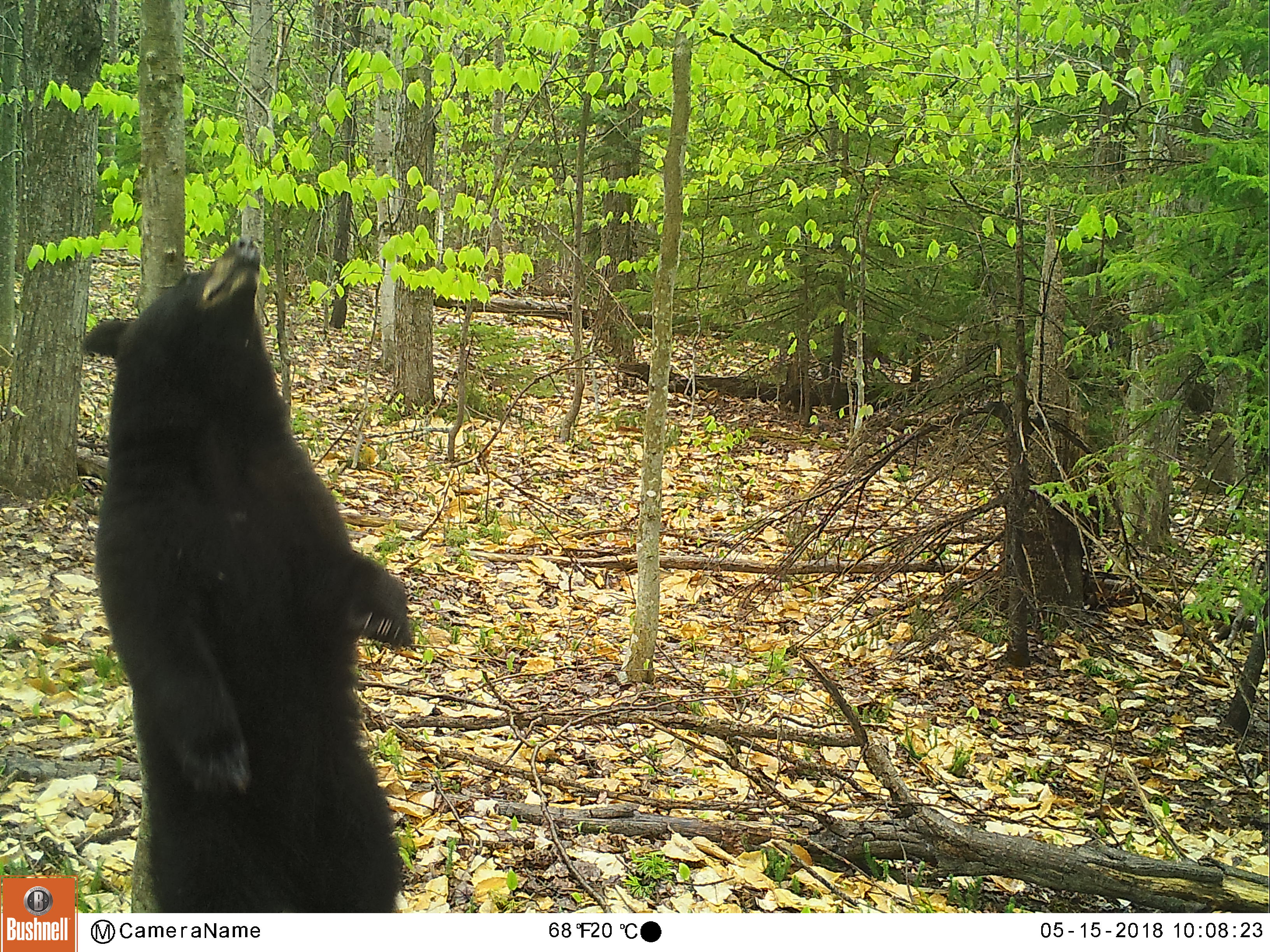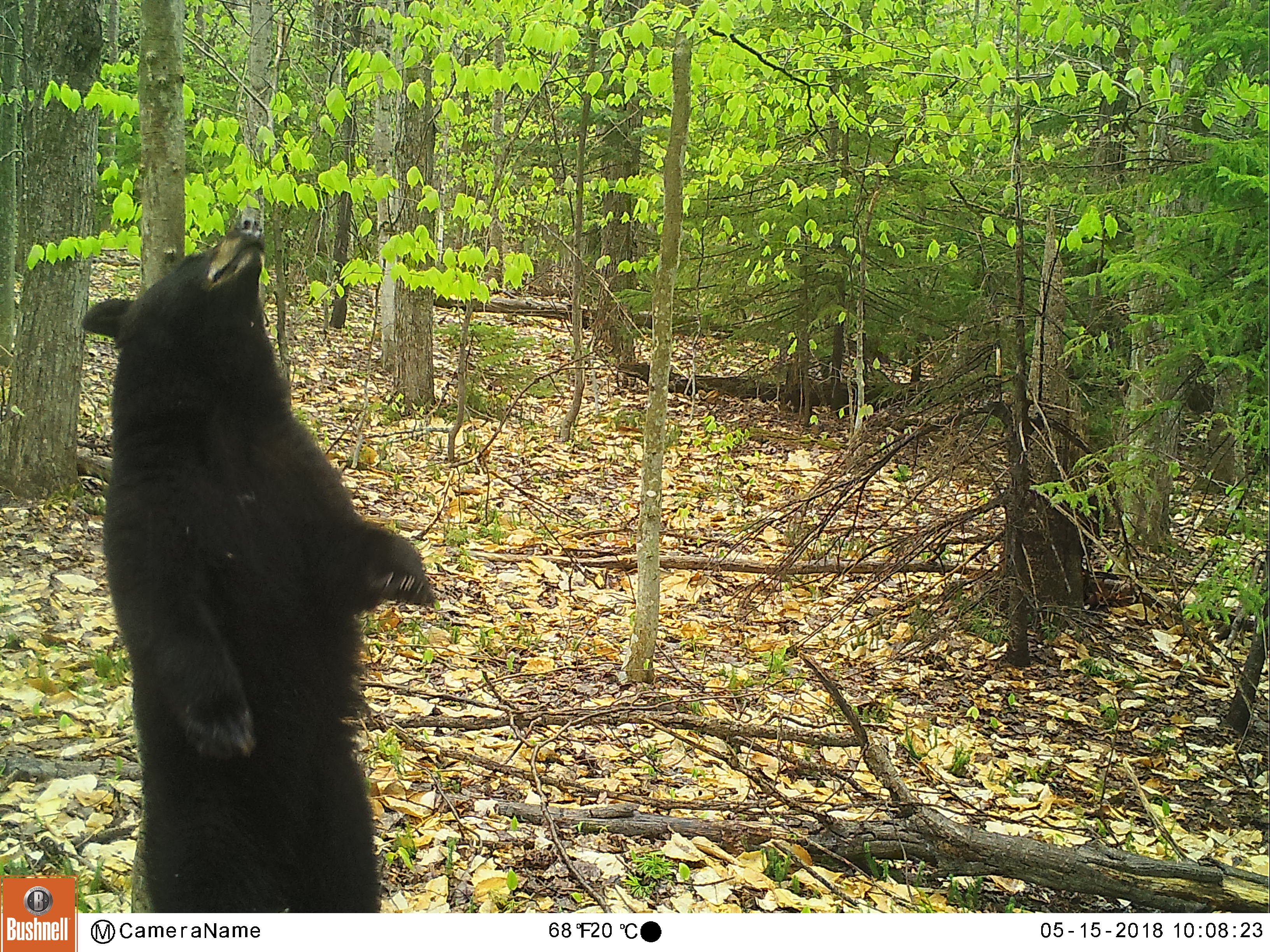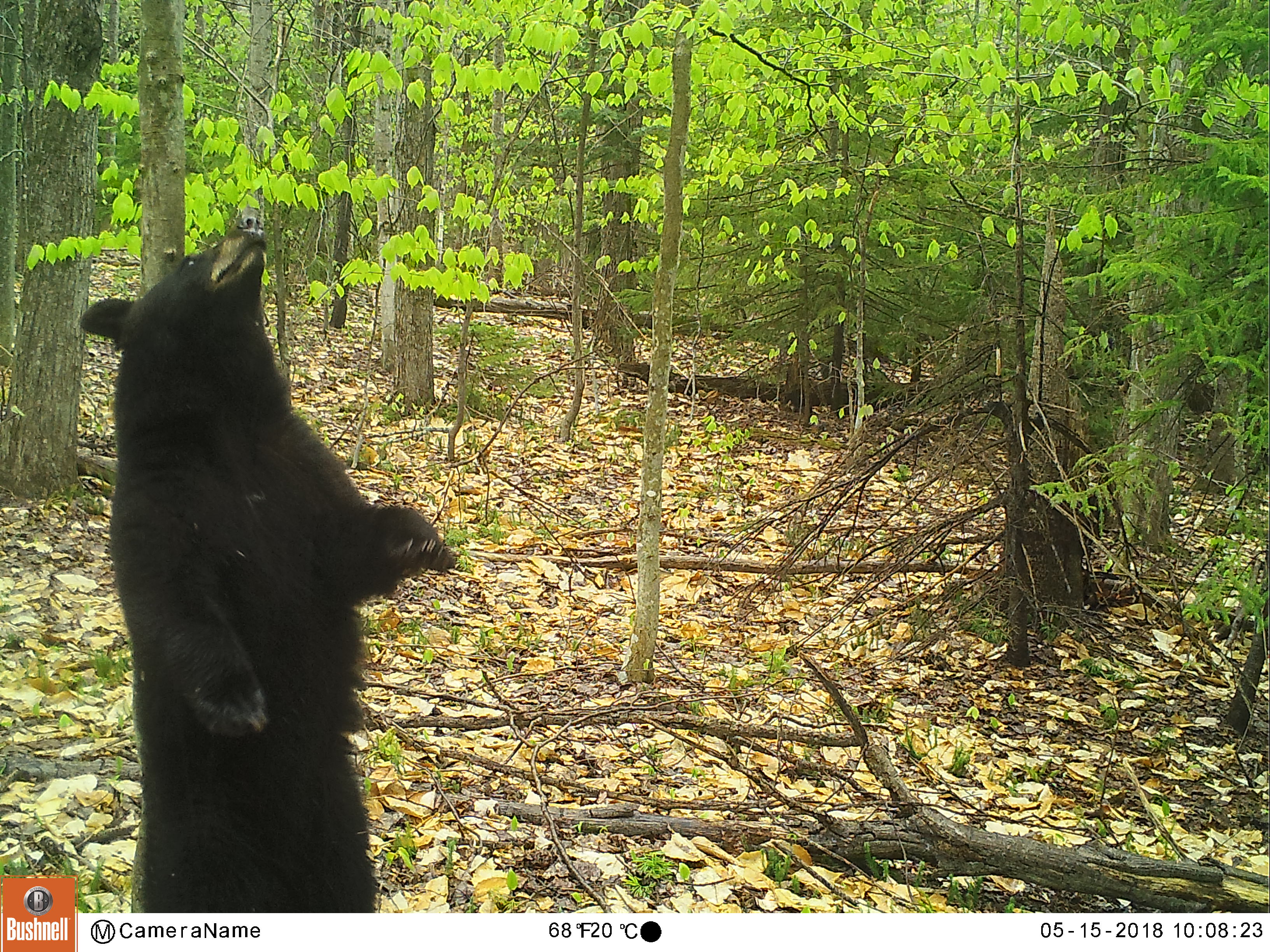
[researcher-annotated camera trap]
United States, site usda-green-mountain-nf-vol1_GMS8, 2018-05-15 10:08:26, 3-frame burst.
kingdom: Animalia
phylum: Chordata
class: Mammalia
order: Carnivora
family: Ursidae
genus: Ursus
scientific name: Ursus americanus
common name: black bear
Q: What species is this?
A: Black bear (Ursus americanus).